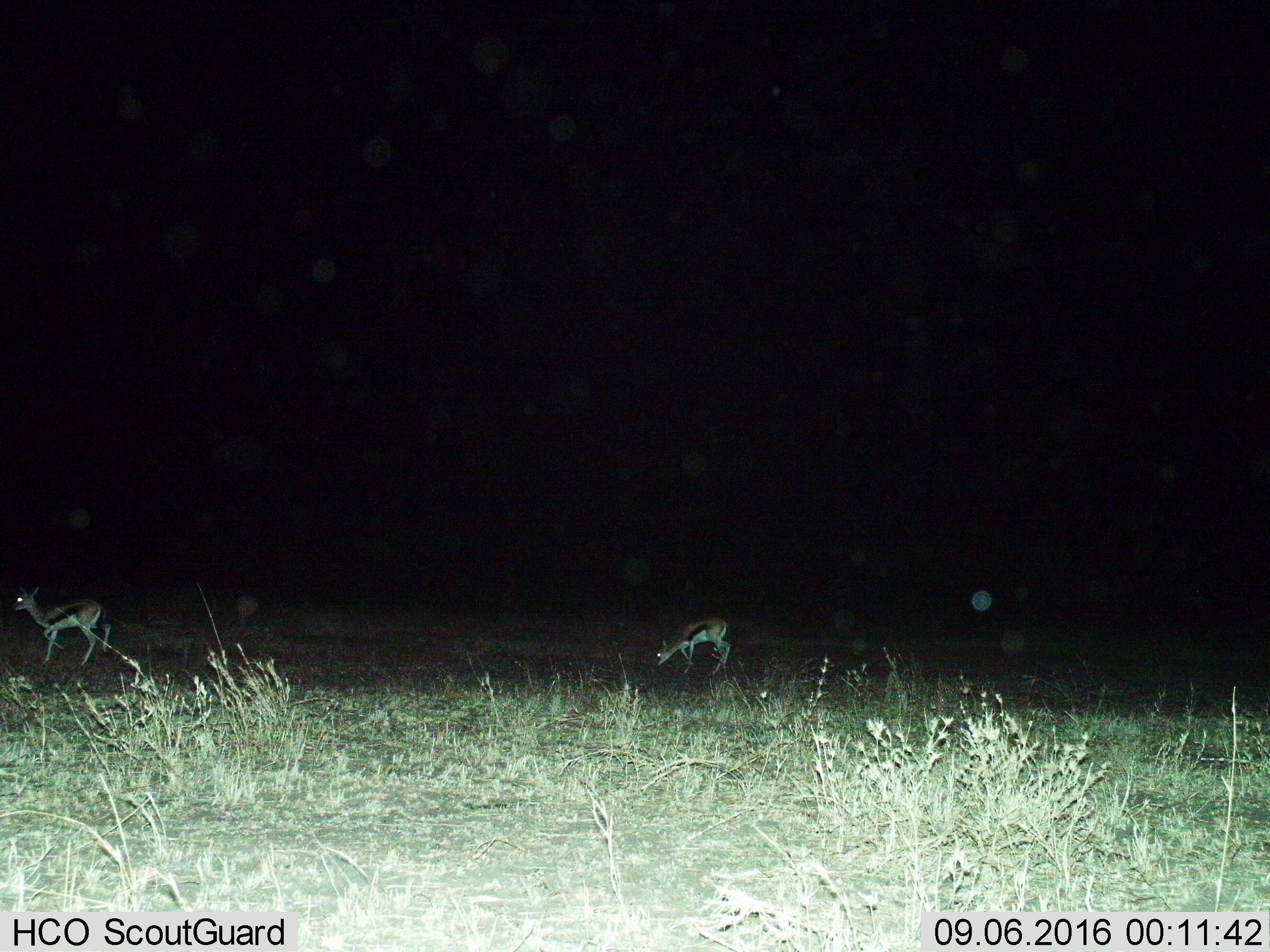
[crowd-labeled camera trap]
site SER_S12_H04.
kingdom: Animalia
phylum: Chordata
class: Mammalia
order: Artiodactyla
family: Bovidae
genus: Eudorcas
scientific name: Eudorcas thomsonii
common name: thomson's gazelle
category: gazellethomsons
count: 2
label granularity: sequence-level